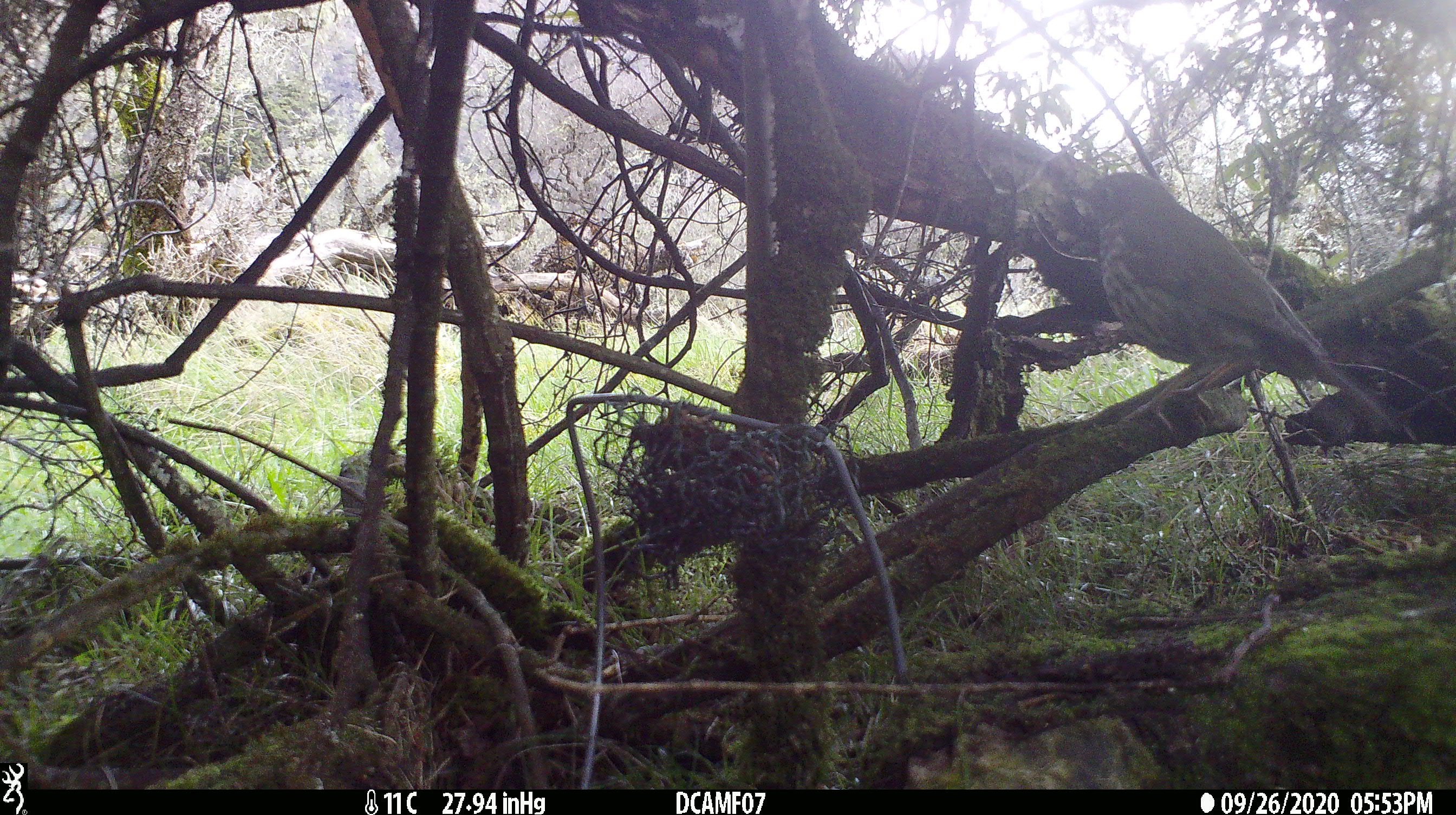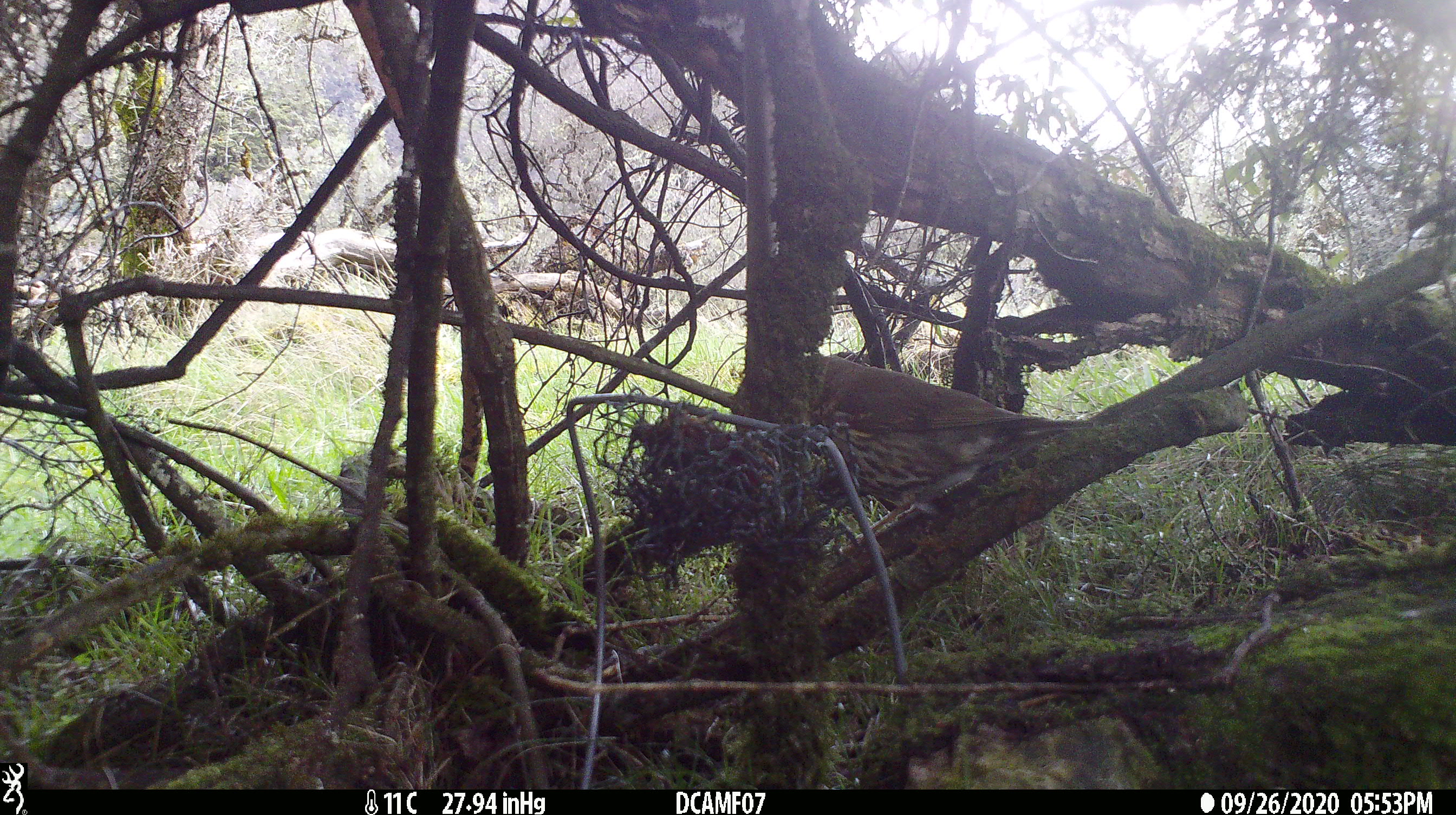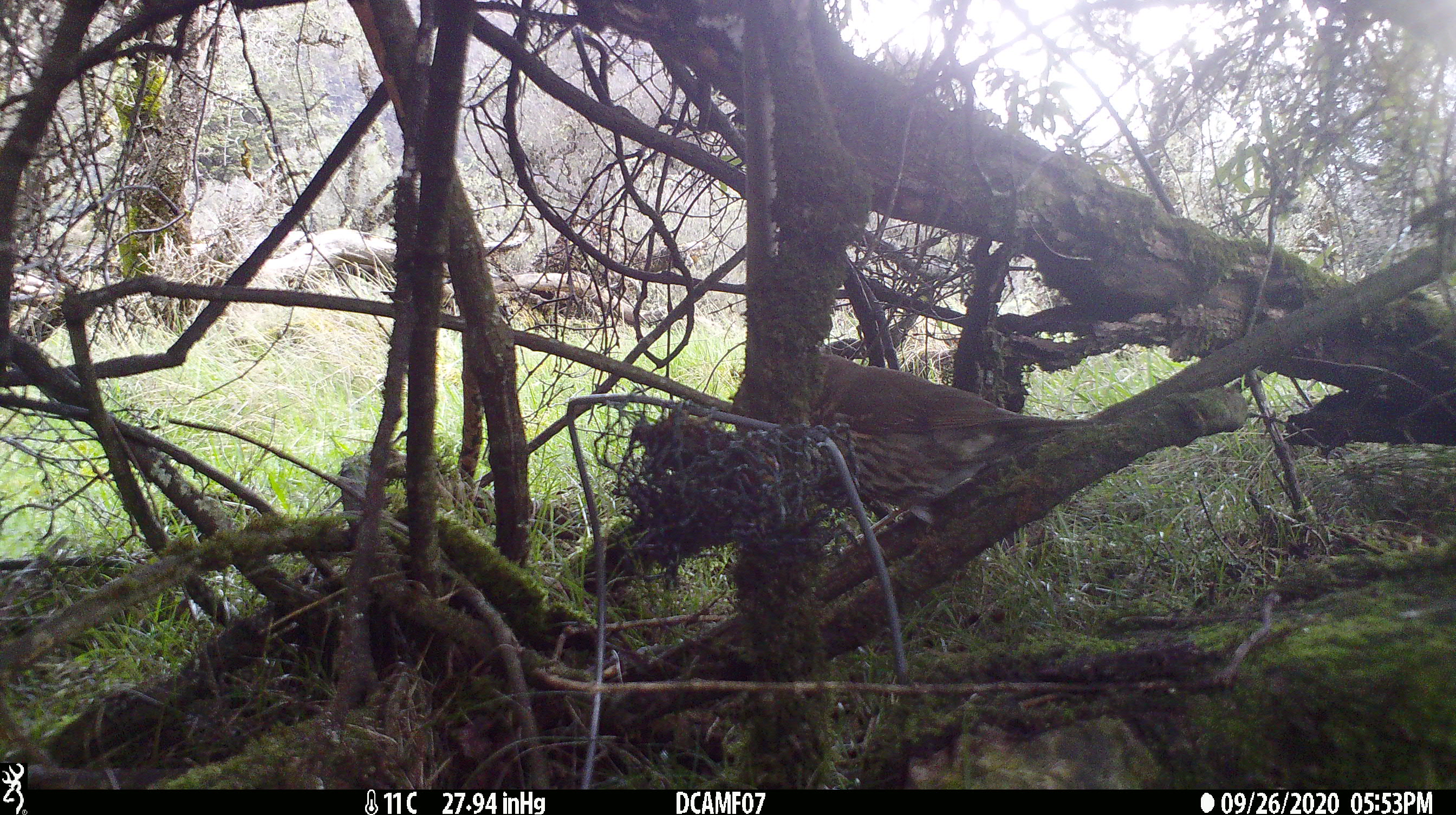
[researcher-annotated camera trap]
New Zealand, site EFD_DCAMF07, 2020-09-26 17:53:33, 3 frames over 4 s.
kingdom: Animalia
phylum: Chordata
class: Aves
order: Passeriformes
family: Turdidae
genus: Turdus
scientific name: Turdus philomelos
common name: song thrush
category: thrush